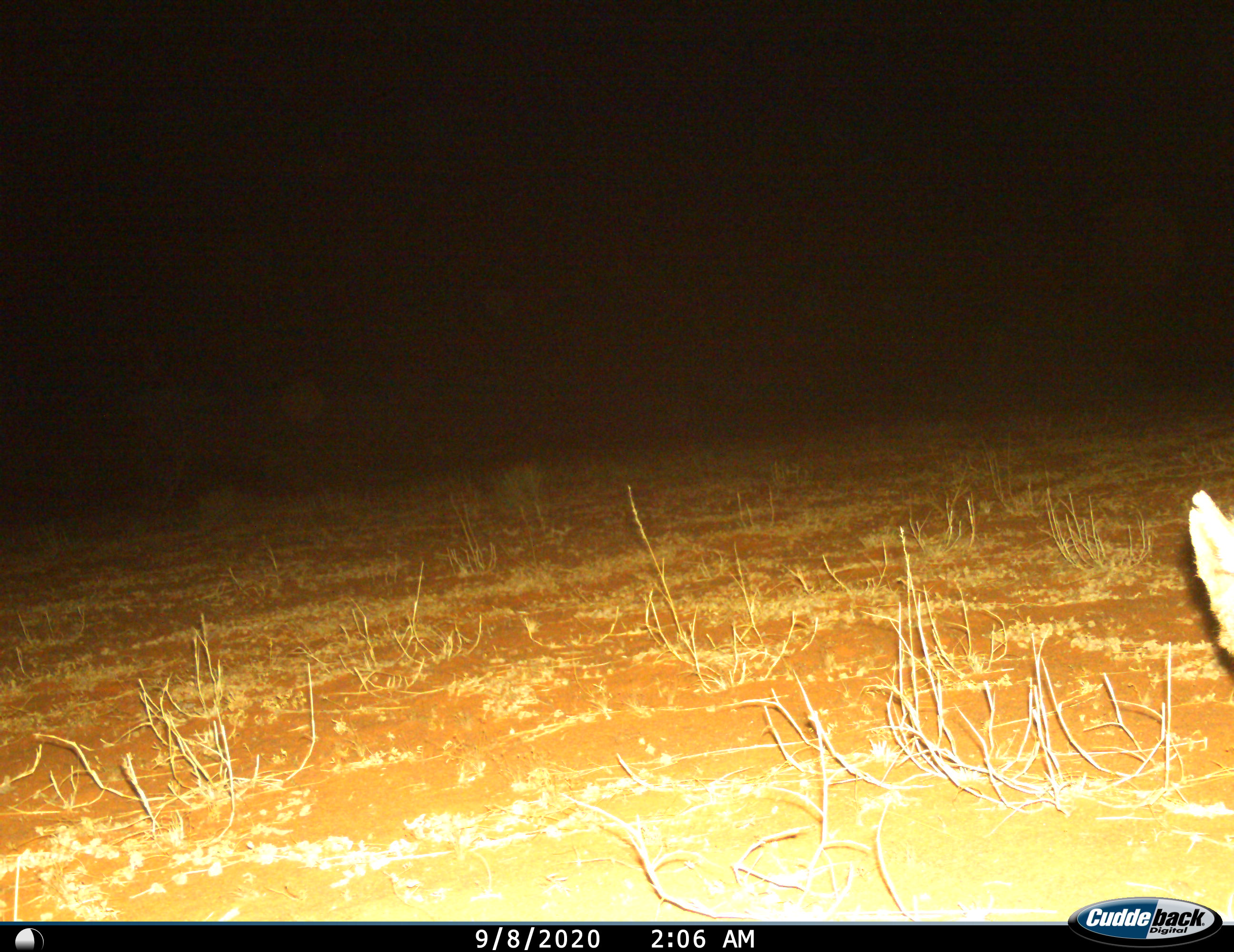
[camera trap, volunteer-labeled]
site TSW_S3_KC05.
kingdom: Animalia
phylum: Chordata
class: Mammalia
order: Carnivora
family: Canidae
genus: Lupulella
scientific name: Lupulella mesomelas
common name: black-backed jackal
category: jackalblackbacked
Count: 1.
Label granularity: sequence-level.